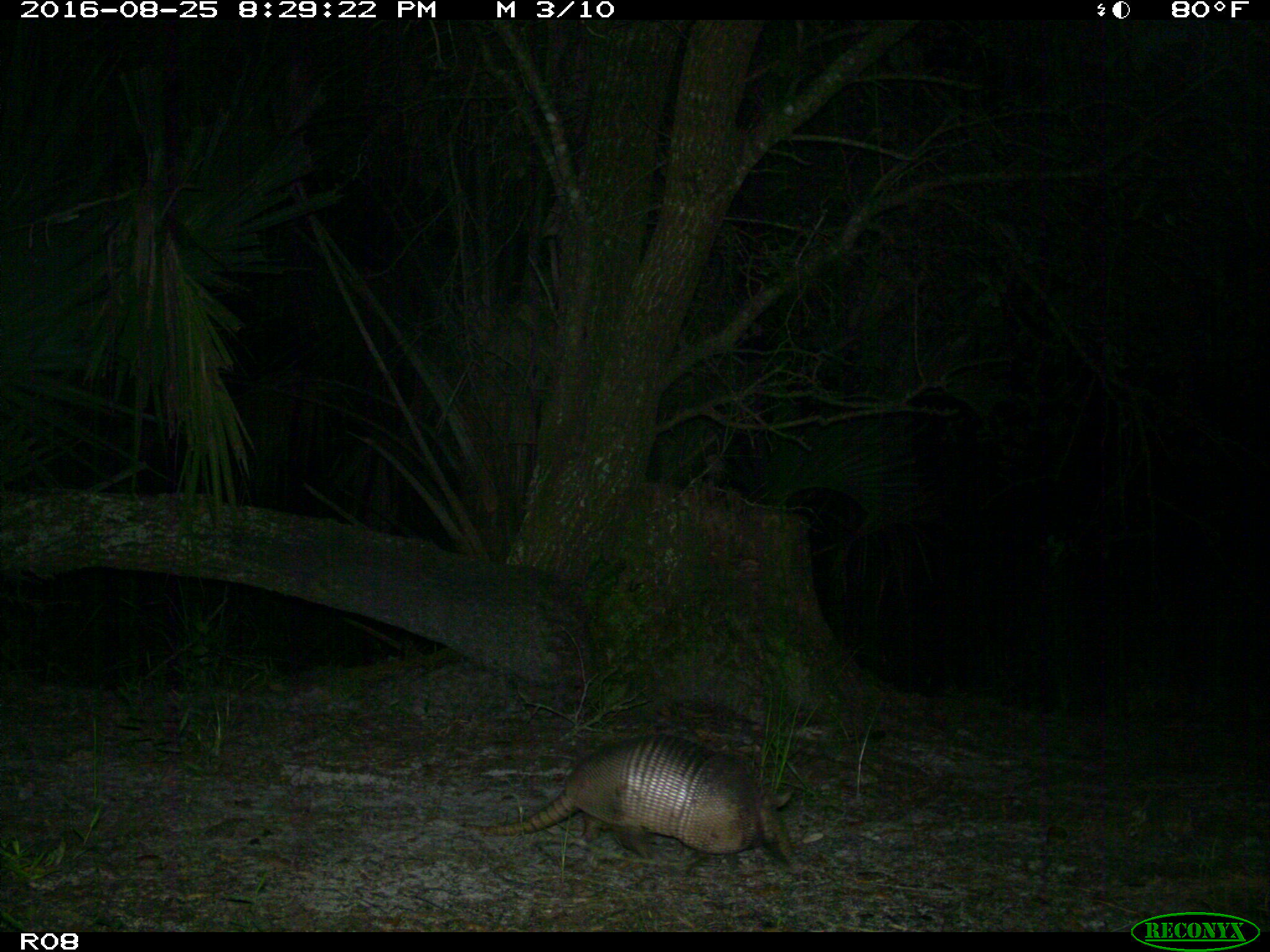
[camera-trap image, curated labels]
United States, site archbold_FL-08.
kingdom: Animalia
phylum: Chordata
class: Mammalia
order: Cingulata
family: Dasypodidae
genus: Dasypus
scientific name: Dasypus novemcinctus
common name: nine-banded armadillo